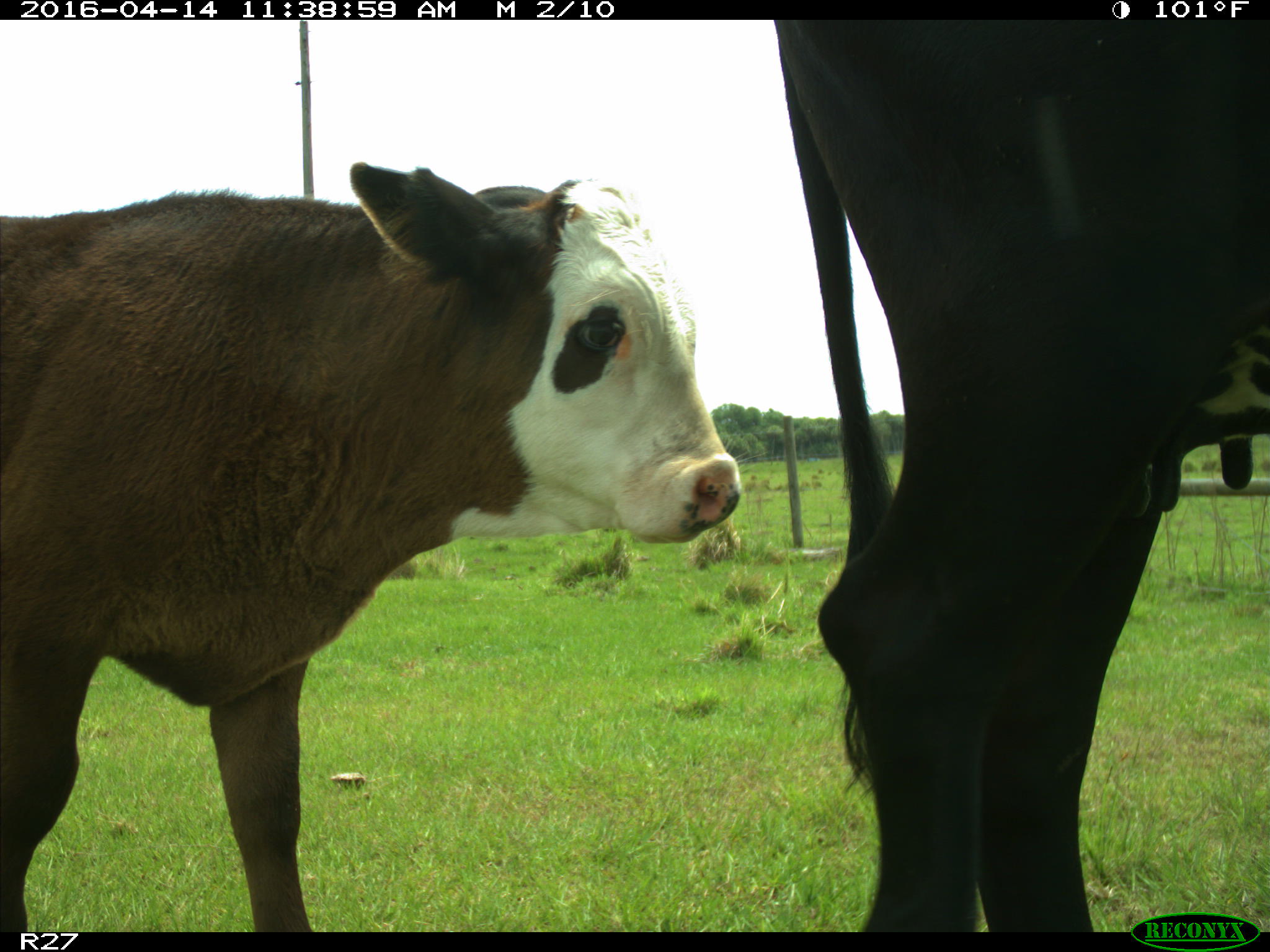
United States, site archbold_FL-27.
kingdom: Animalia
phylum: Chordata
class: Mammalia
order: Artiodactyla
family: Bovidae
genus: Bos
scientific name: Bos taurus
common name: domestic cow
Bos taurus (domestic cow).